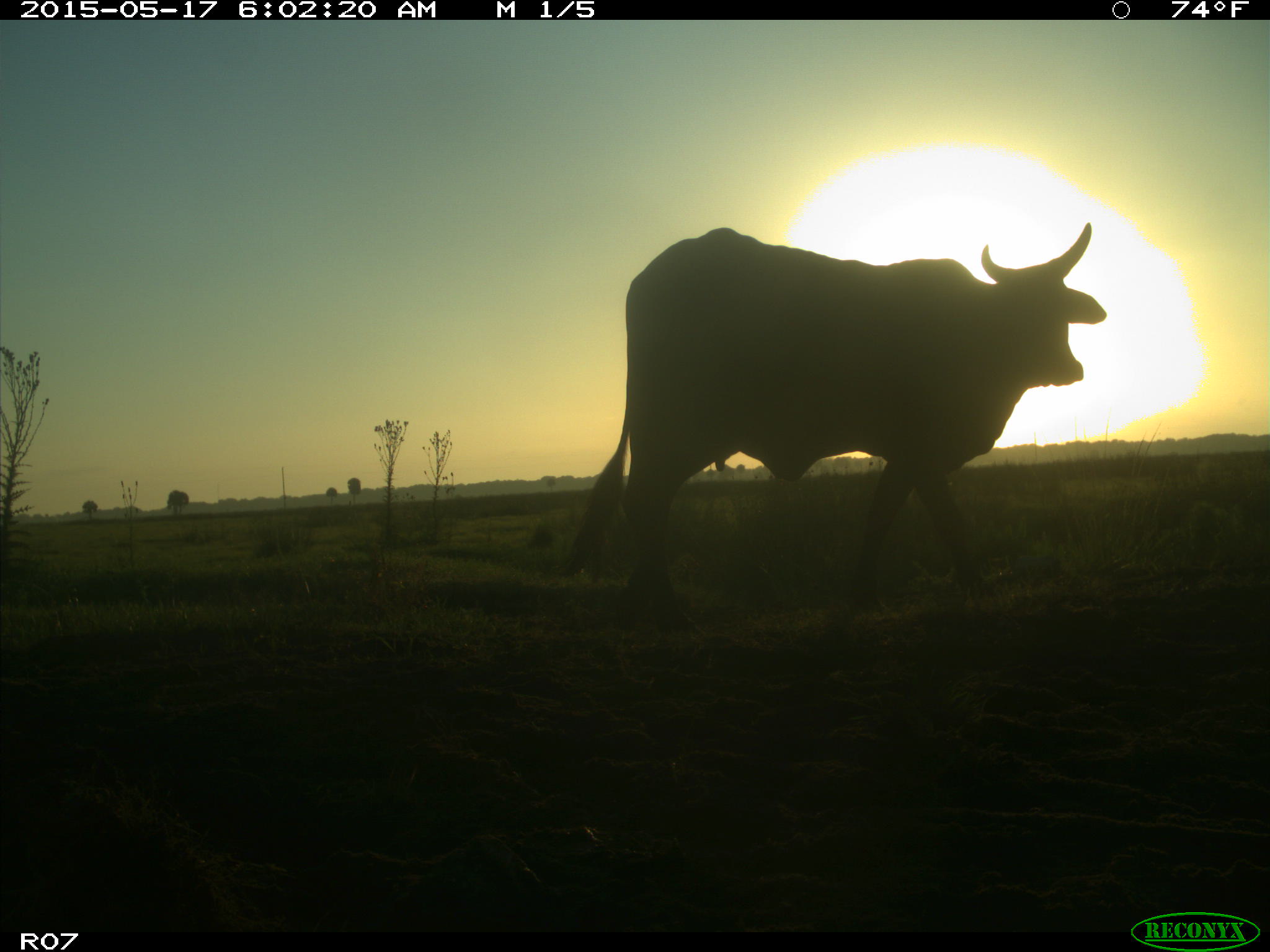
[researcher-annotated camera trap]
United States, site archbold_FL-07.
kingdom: Animalia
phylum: Chordata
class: Mammalia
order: Artiodactyla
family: Bovidae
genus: Bos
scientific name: Bos taurus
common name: domestic cow